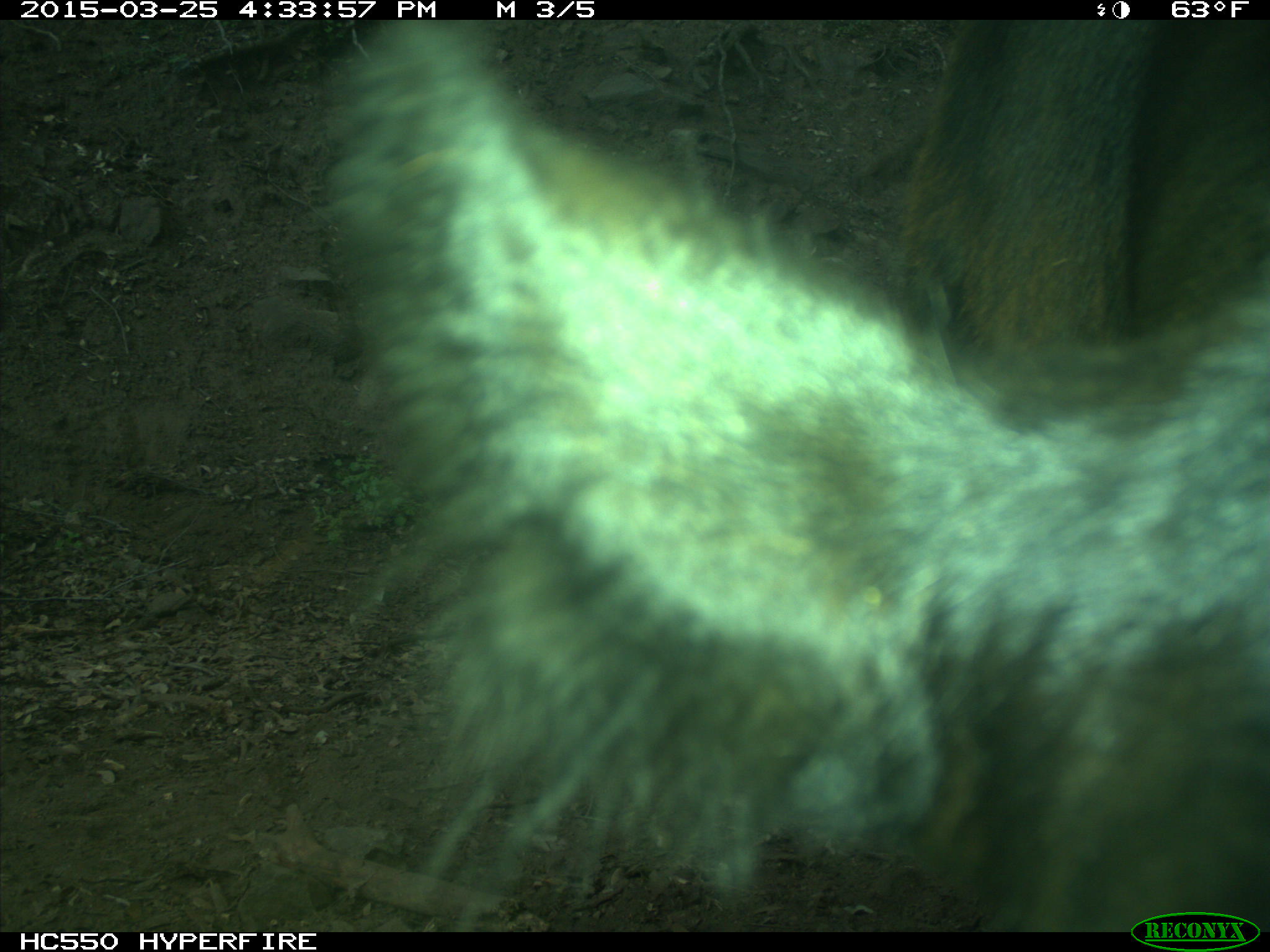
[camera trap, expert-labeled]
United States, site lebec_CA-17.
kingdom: Animalia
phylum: Chordata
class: Mammalia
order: Artiodactyla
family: Bovidae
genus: Bos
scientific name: Bos taurus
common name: domestic cow